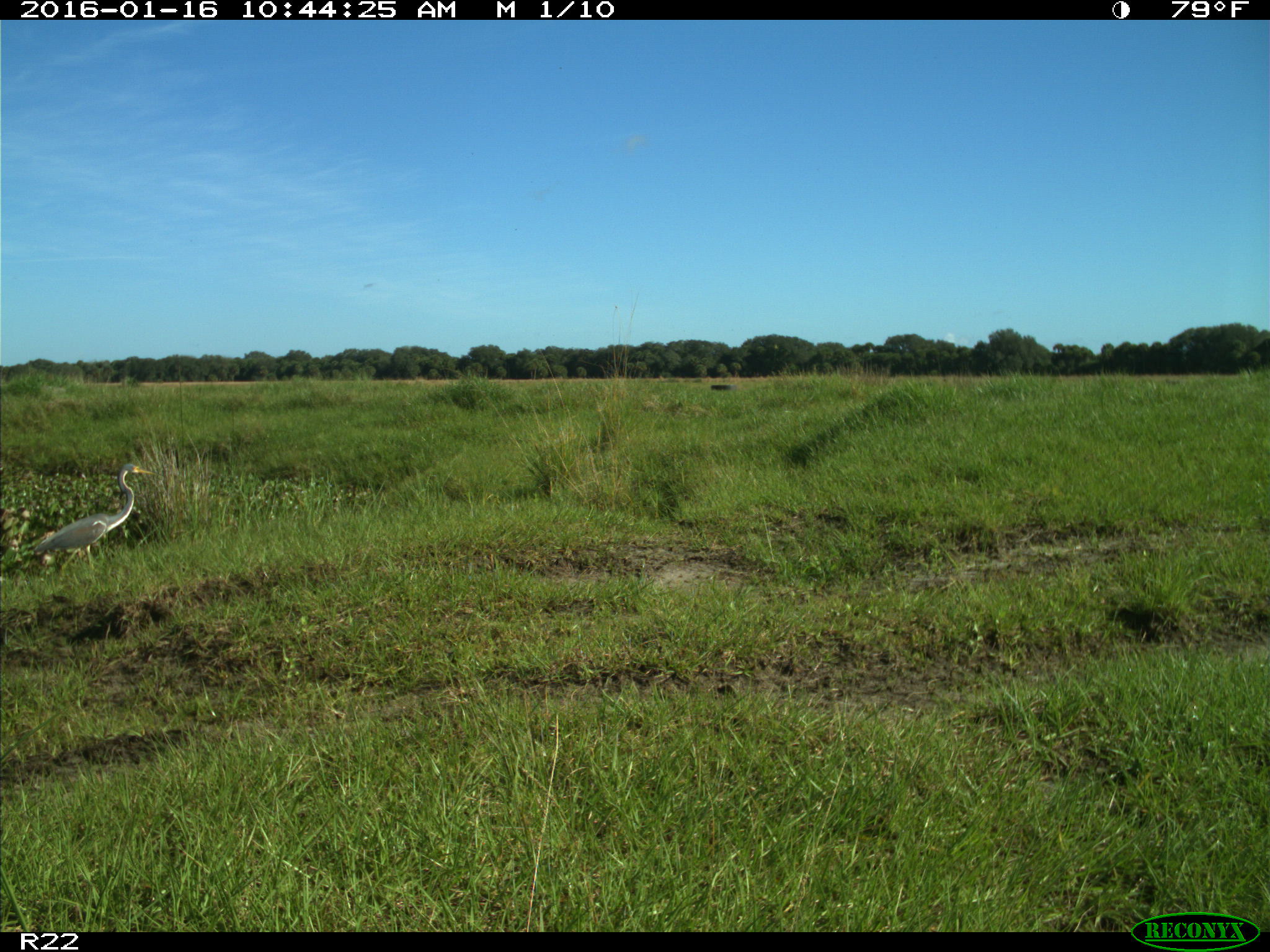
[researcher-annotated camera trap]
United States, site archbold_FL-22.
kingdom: Animalia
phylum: Chordata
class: Aves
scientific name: Aves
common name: birds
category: unidentified bird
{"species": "unidentified bird (birds) (Aves)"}